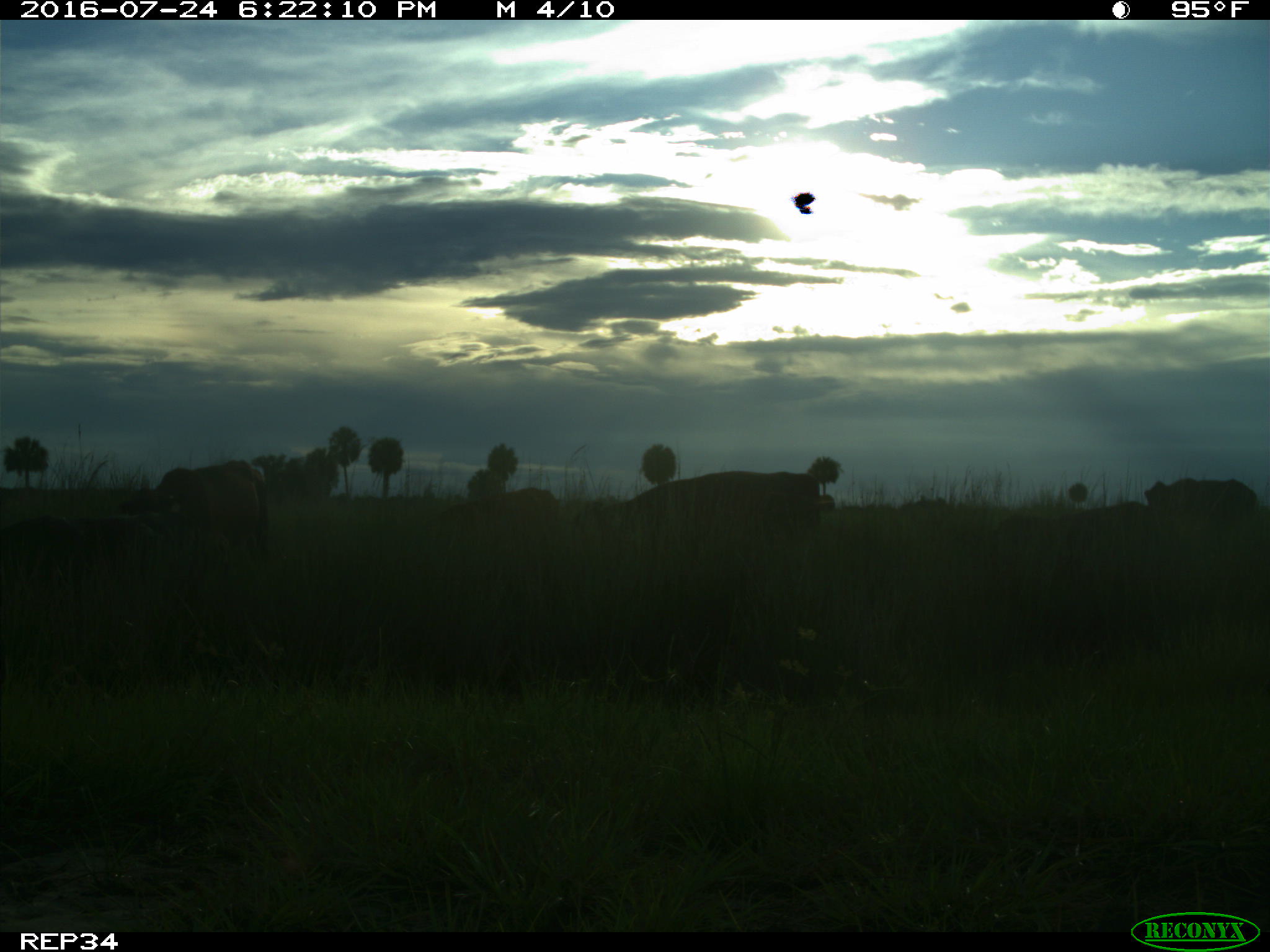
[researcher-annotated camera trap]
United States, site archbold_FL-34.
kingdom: Animalia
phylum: Chordata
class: Mammalia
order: Artiodactyla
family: Bovidae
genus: Bos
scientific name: Bos taurus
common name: domestic cow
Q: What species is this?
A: Bos taurus (domestic cow).